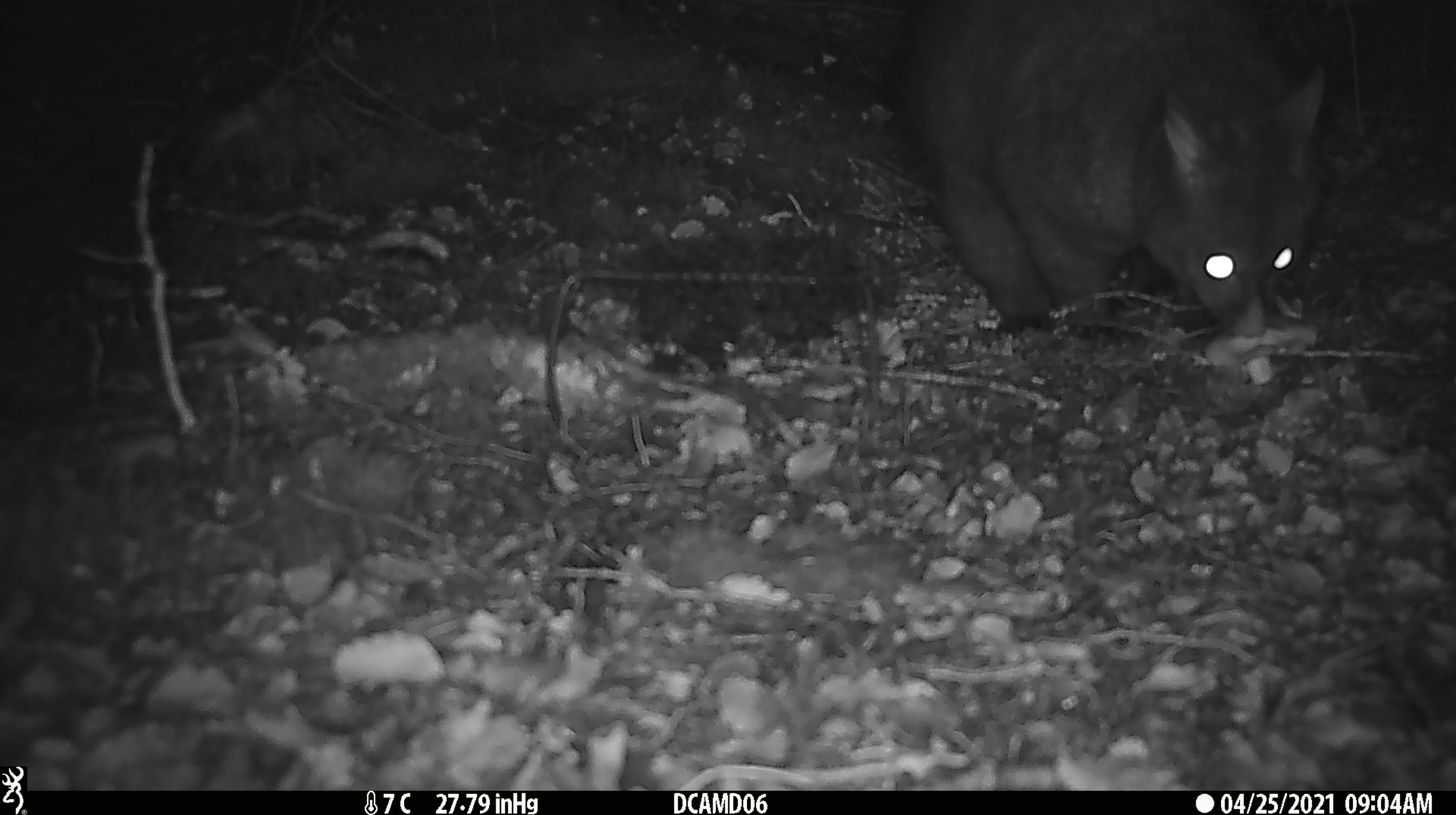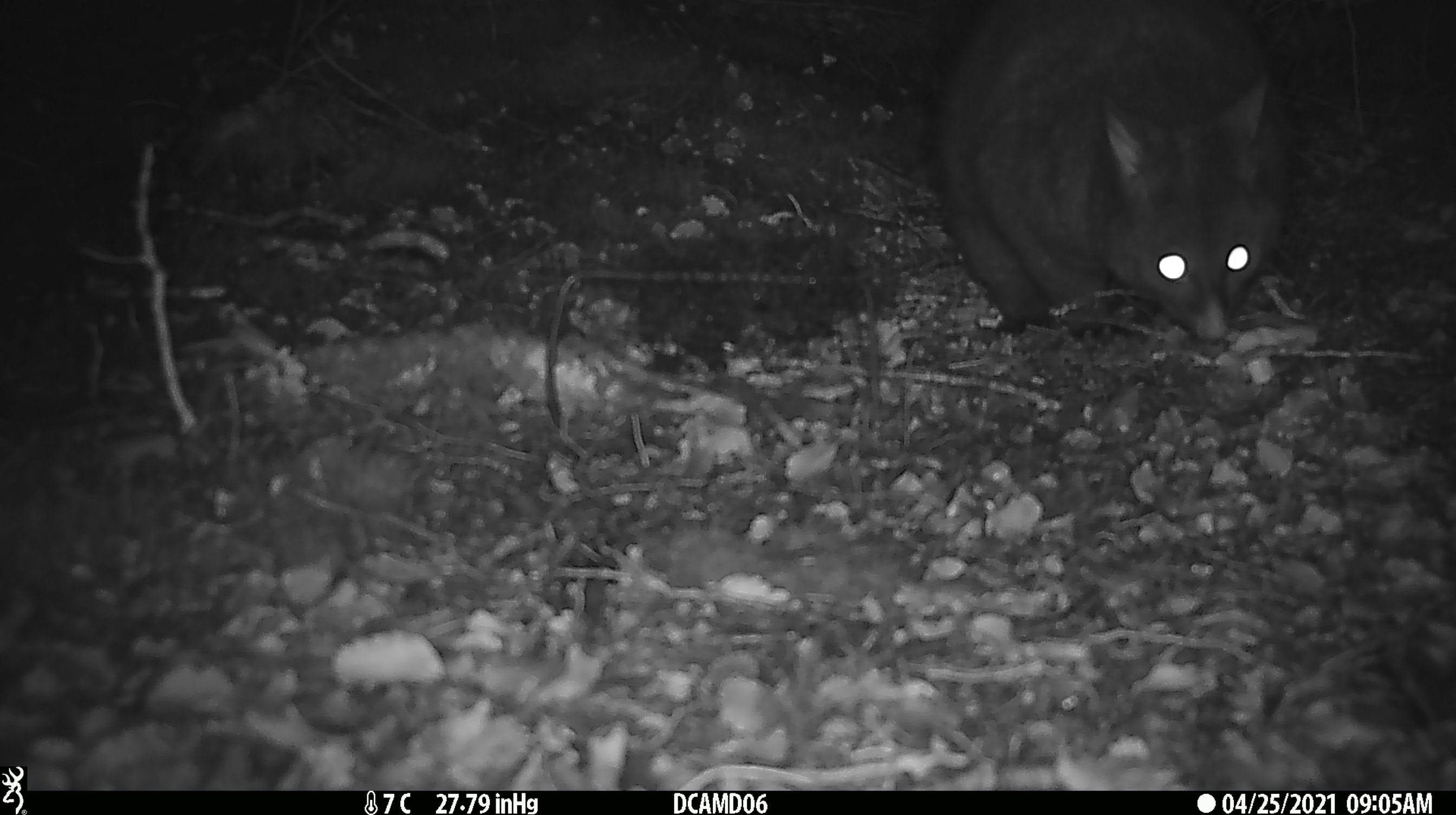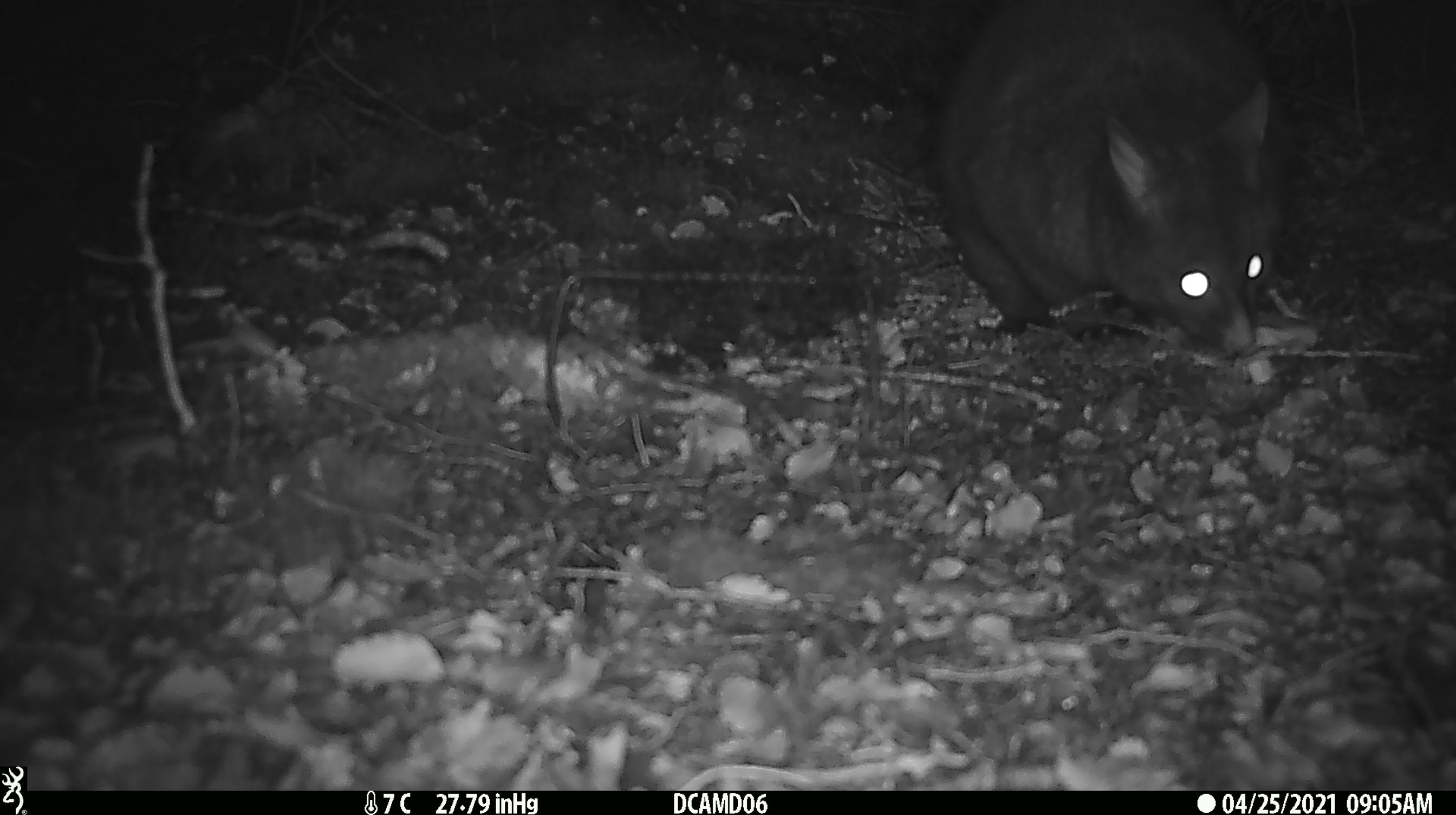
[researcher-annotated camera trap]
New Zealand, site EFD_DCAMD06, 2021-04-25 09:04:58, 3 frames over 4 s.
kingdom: Animalia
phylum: Chordata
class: Mammalia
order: Diprotodontia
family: Phalangeridae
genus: Trichosurus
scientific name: Trichosurus vulpecula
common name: common brushtail possum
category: possum